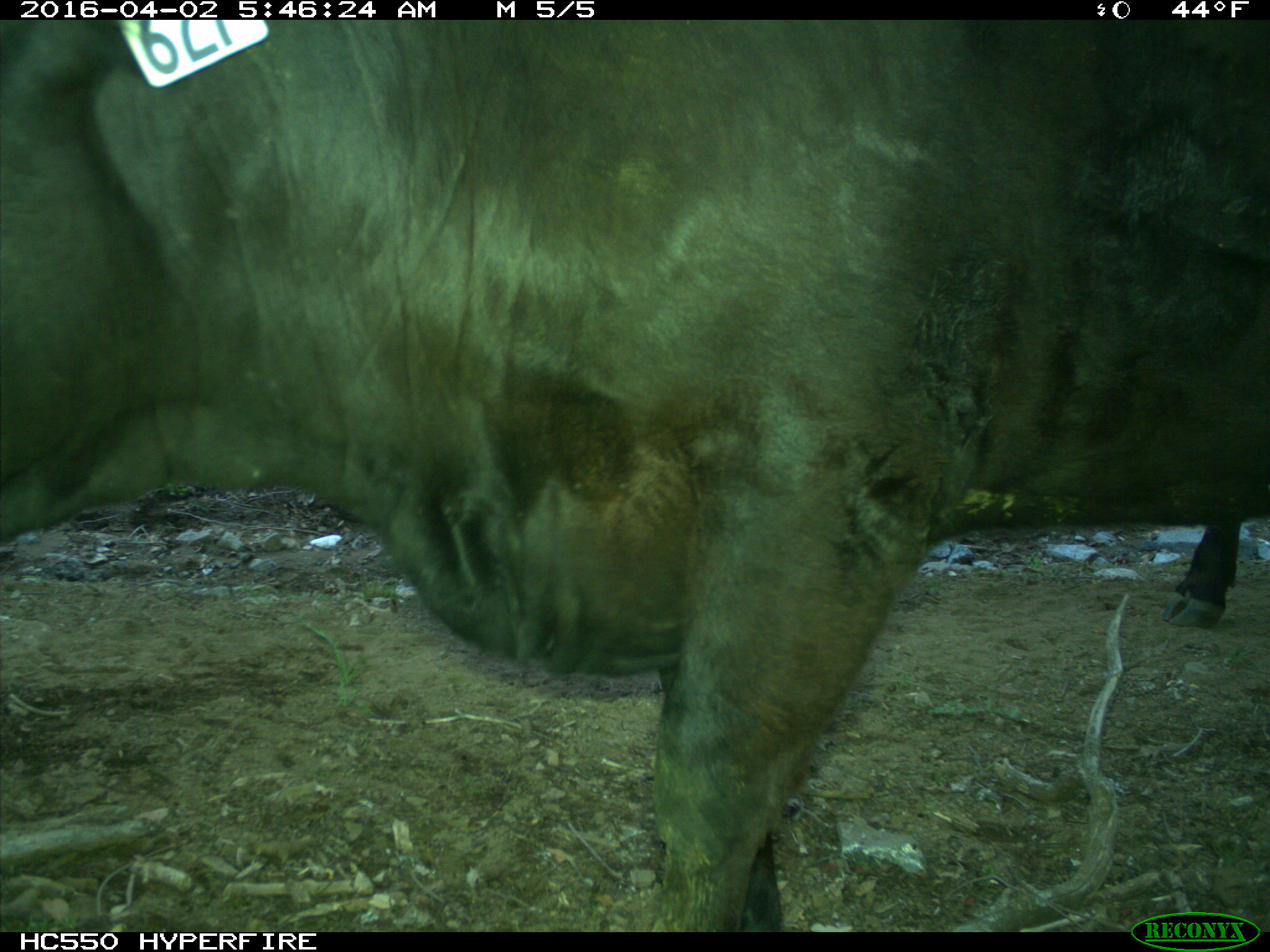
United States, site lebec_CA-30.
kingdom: Animalia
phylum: Chordata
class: Mammalia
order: Artiodactyla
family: Bovidae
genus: Bos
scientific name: Bos taurus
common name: domestic cow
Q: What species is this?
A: Bos taurus (domestic cow).